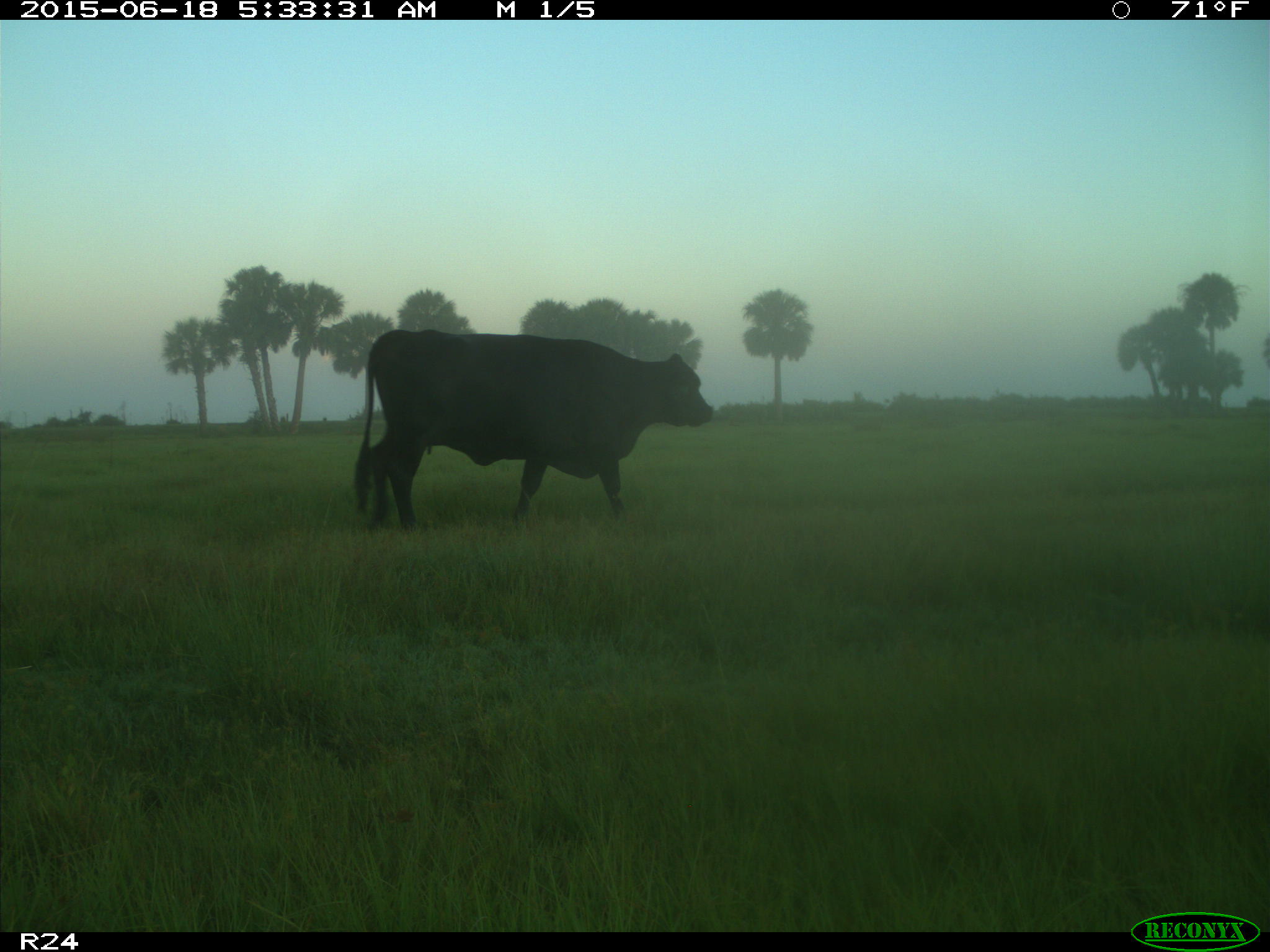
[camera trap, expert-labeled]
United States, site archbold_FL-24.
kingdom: Animalia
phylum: Chordata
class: Mammalia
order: Artiodactyla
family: Bovidae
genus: Bos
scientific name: Bos taurus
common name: domestic cow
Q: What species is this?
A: Bos taurus (domestic cow).